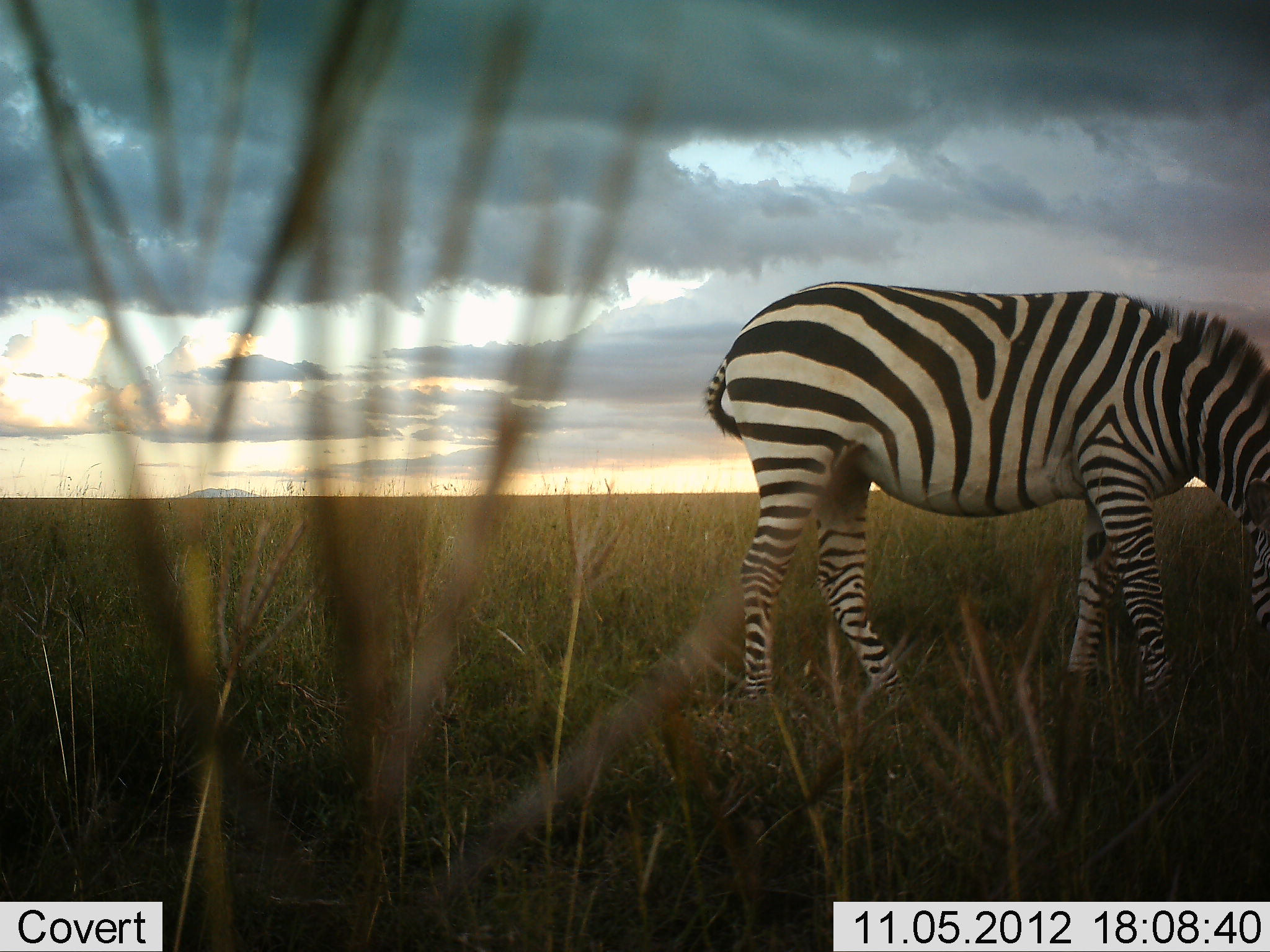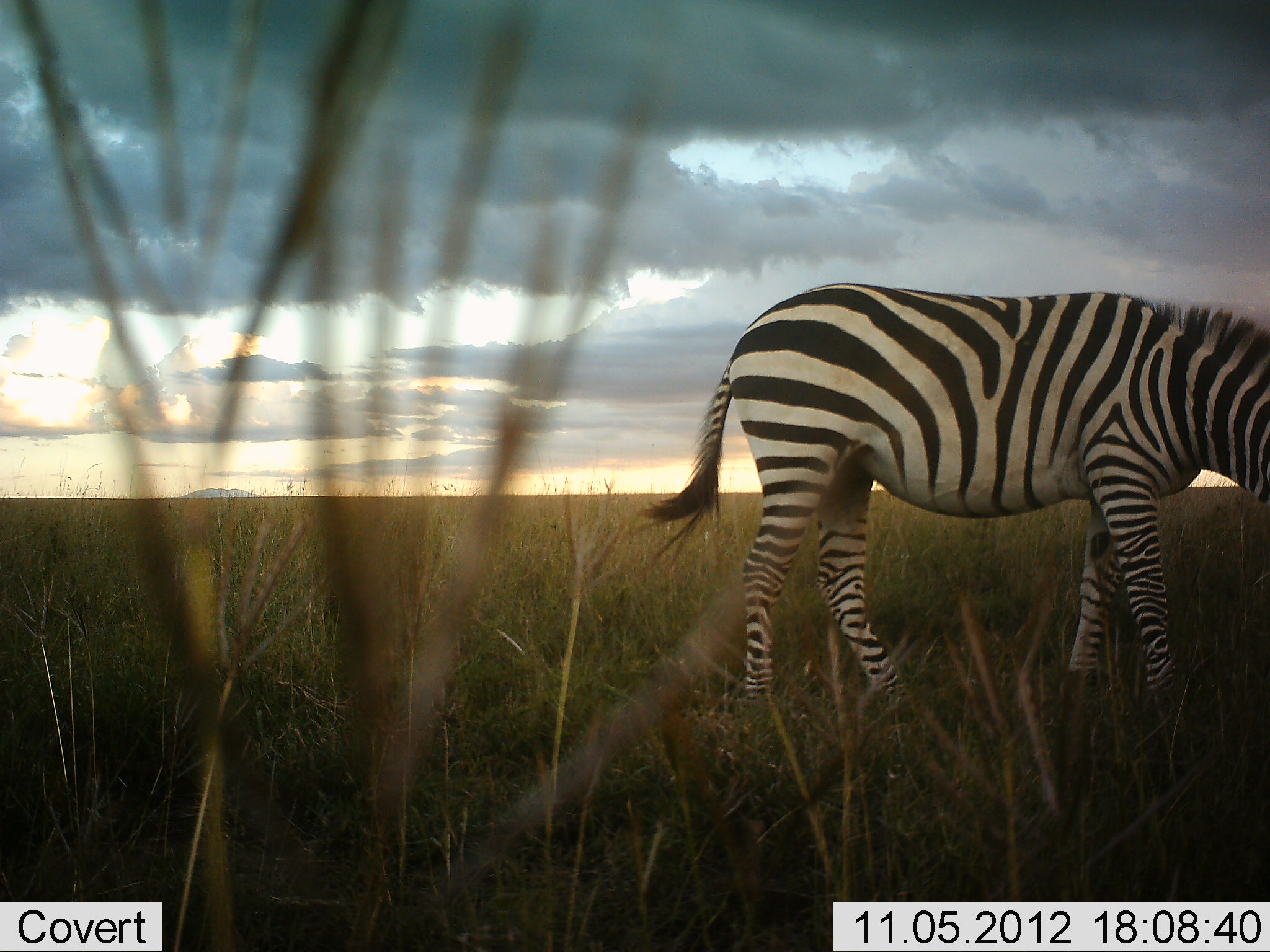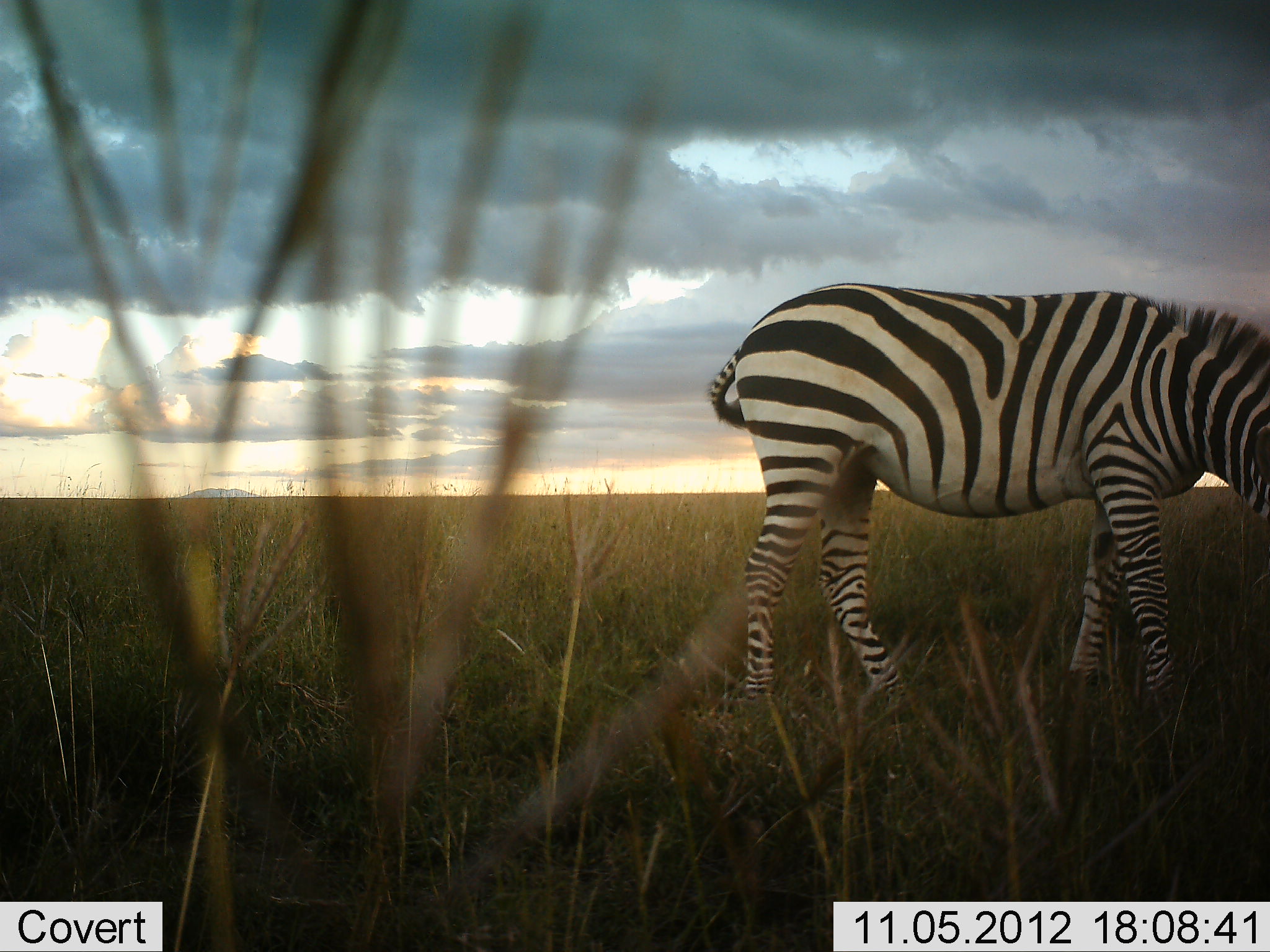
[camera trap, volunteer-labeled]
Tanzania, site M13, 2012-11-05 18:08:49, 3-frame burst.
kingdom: Animalia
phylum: Chordata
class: Mammalia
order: Perissodactyla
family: Equidae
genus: Equus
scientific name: Equus quagga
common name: plains zebra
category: zebra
Zebra (plains zebra) (Equus quagga), count 1. Behavior (volunteer vote fractions): standing 50%, resting 0%, moving 0%, interacting 0%. Young present (vote fraction): 0%. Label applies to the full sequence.